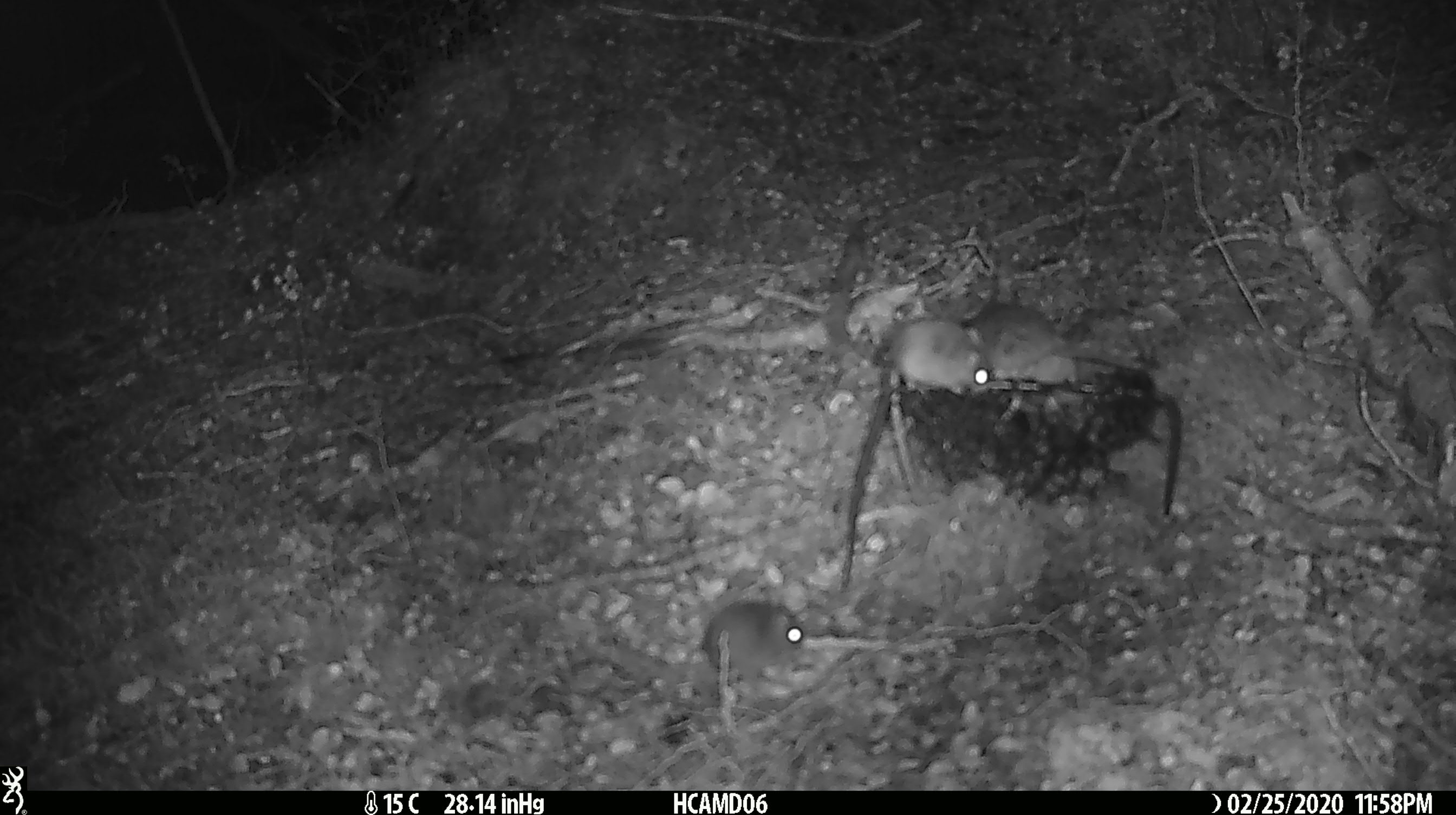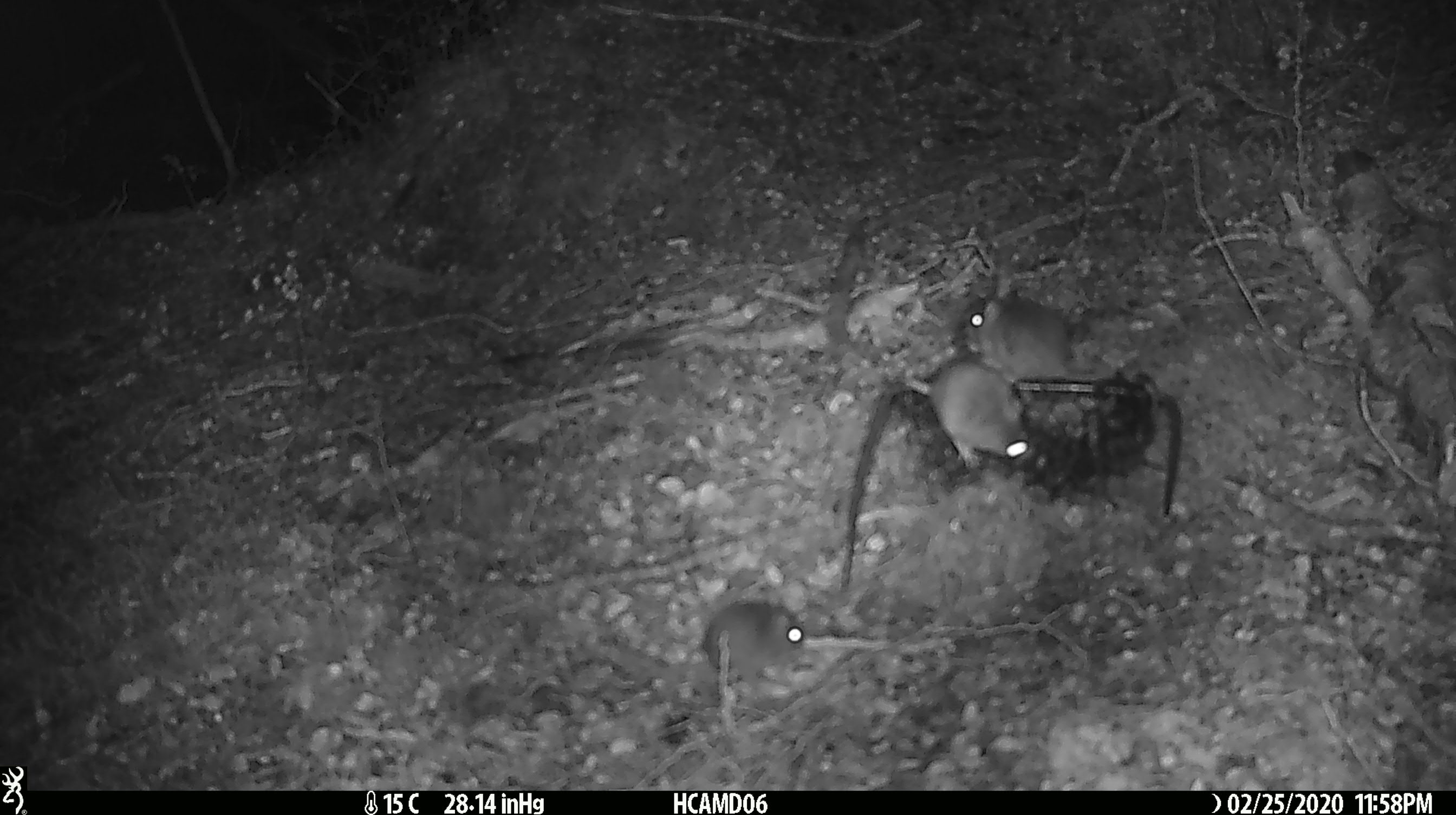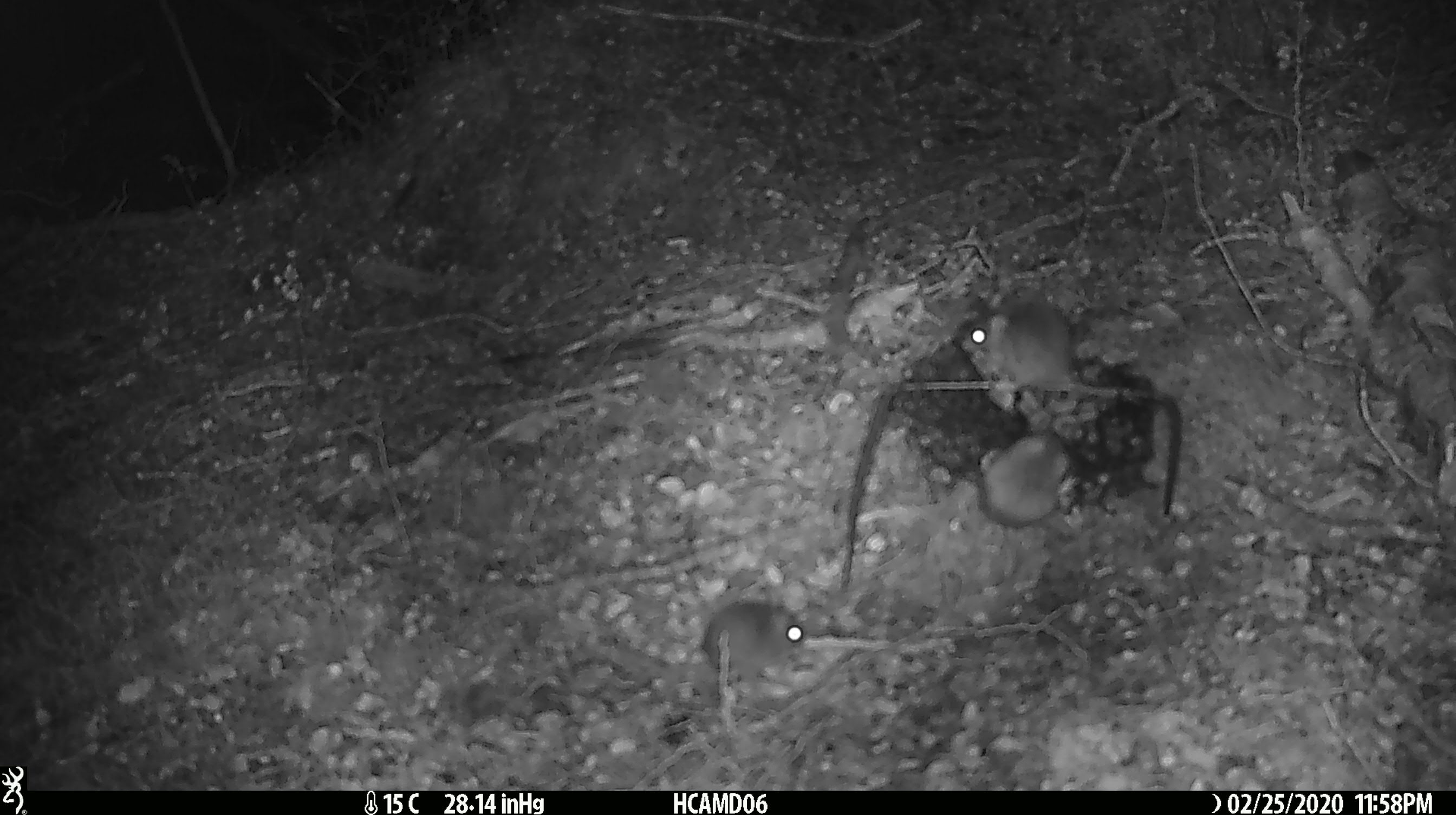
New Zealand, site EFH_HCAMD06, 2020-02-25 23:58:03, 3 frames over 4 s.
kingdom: Animalia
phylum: Chordata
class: Mammalia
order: Rodentia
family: Muridae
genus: Mus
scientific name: Mus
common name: mouse